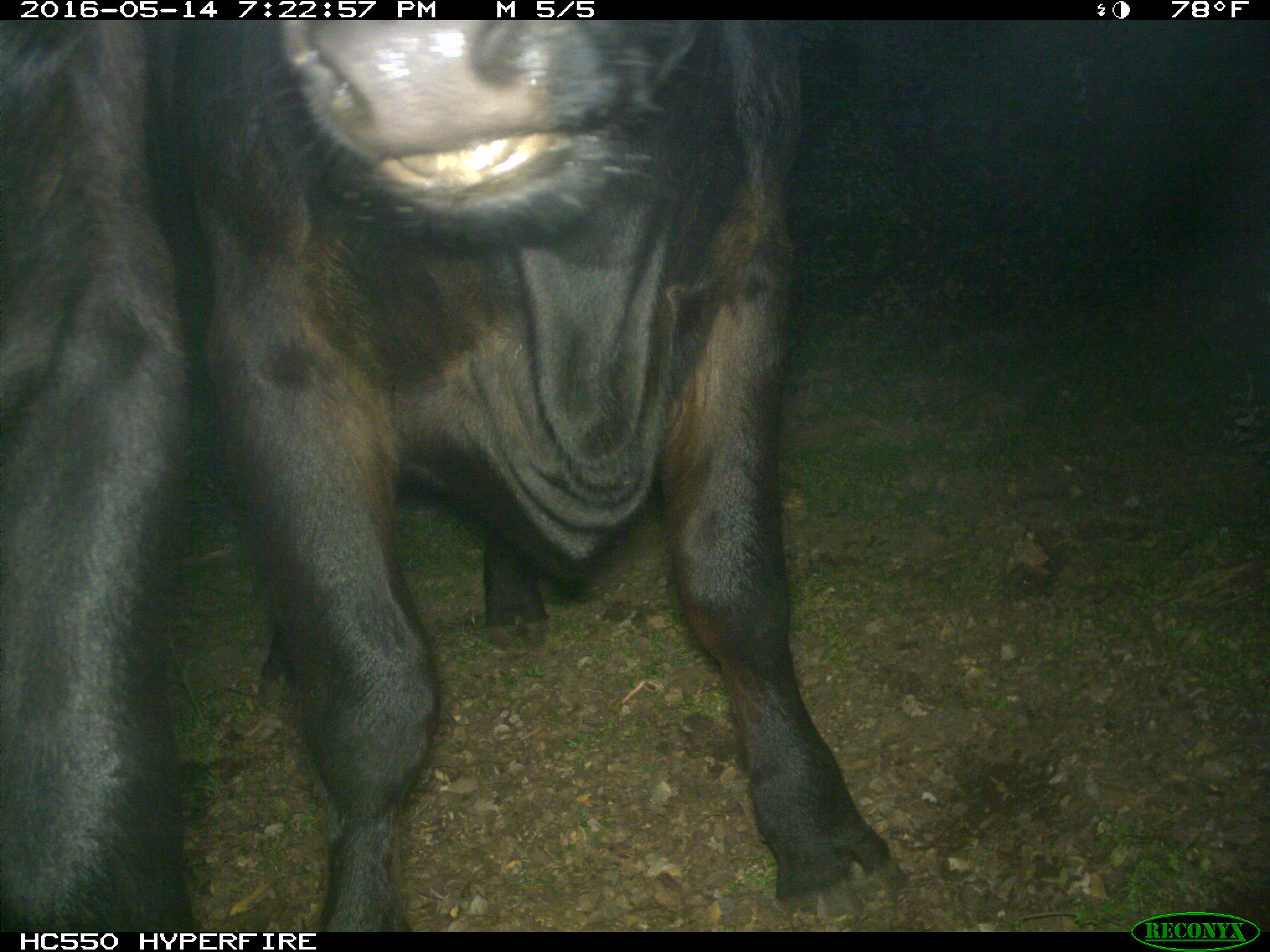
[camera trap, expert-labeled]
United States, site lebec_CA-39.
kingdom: Animalia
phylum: Chordata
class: Mammalia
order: Artiodactyla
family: Bovidae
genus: Bos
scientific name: Bos taurus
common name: domestic cow